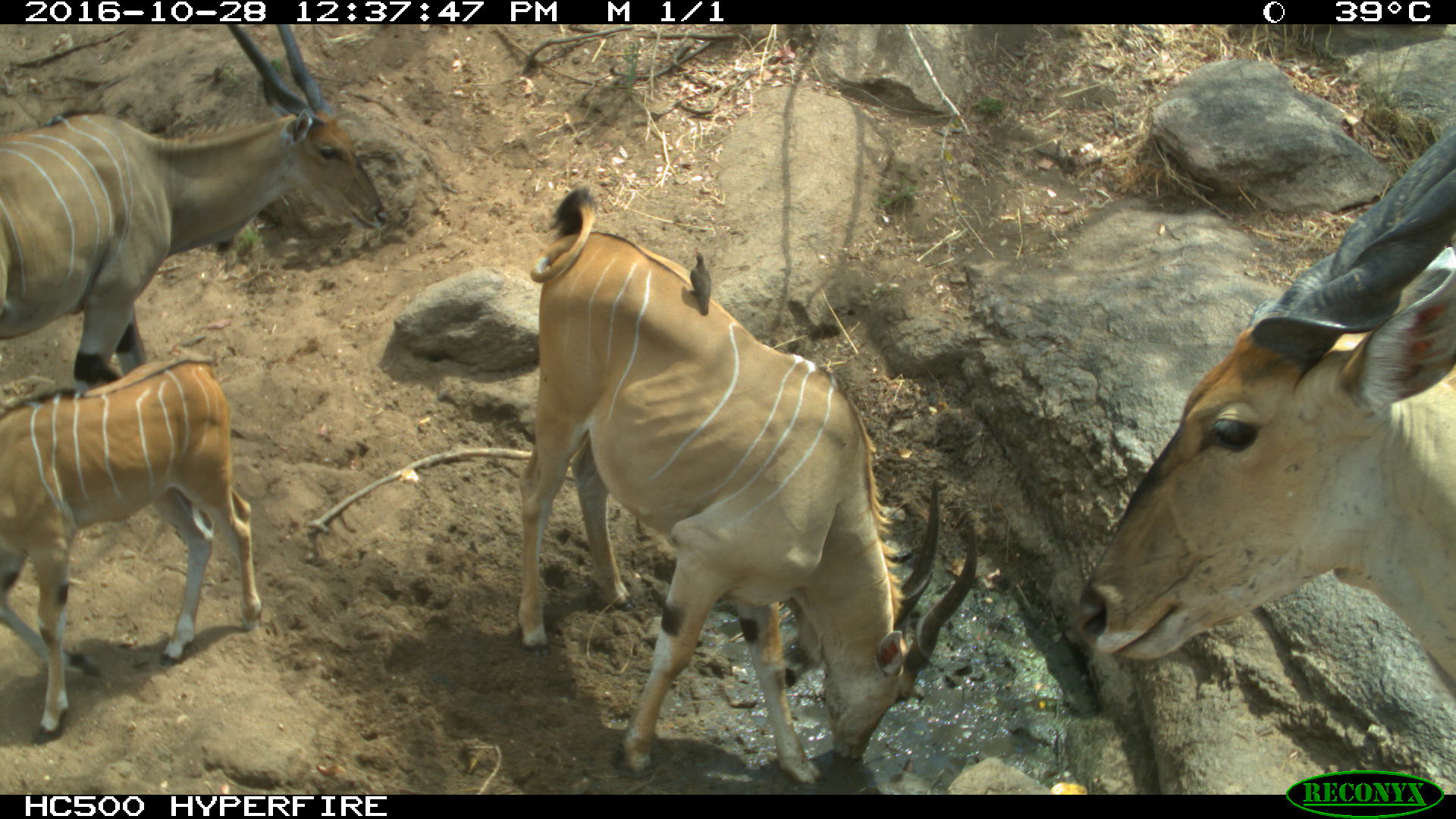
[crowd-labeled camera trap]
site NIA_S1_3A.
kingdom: Animalia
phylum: Chordata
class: Mammalia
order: Artiodactyla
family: Bovidae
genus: Tragelaphus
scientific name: Tragelaphus oryx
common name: eland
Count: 4.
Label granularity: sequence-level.